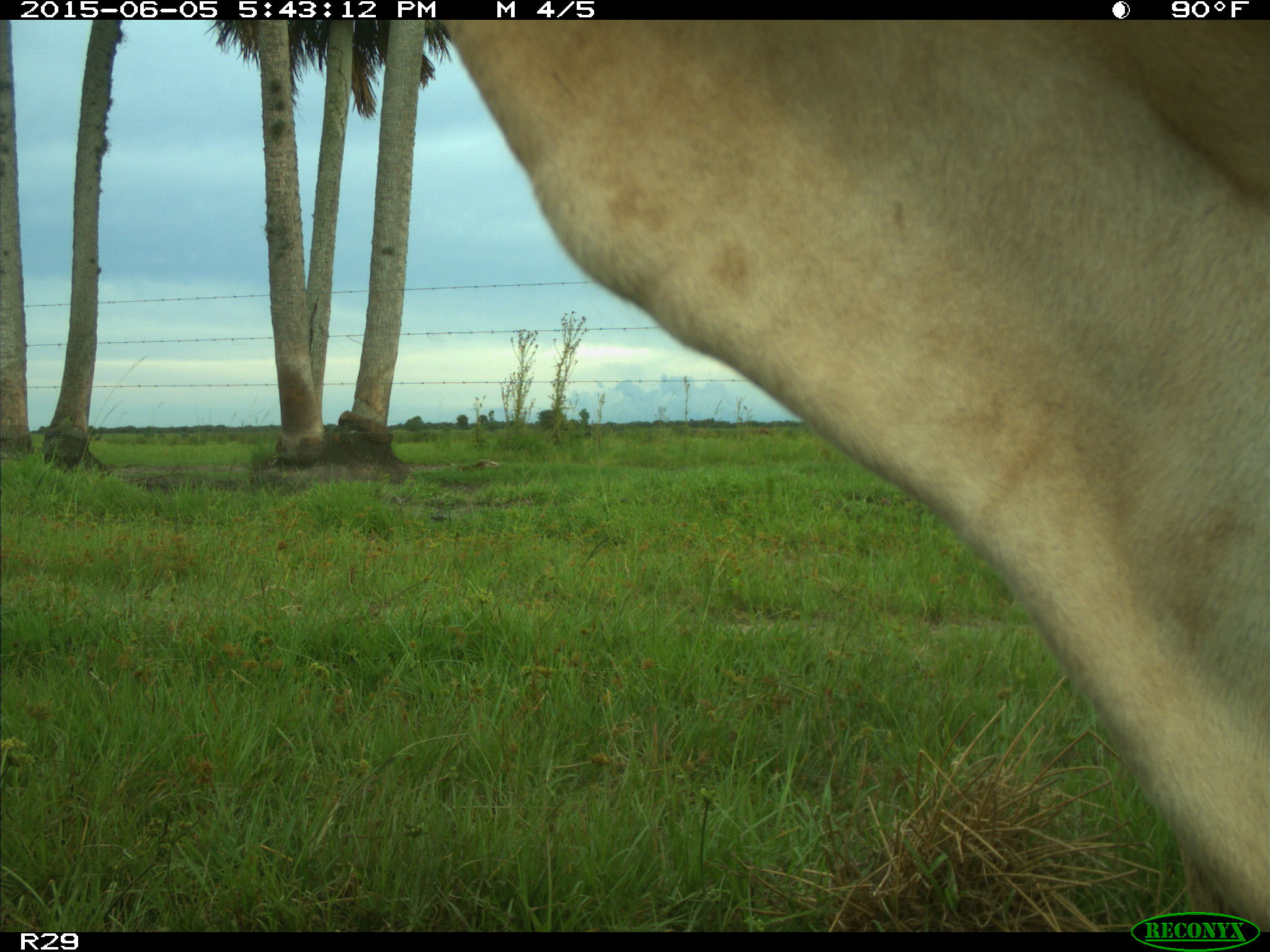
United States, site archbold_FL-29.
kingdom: Animalia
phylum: Chordata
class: Mammalia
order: Artiodactyla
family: Bovidae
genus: Bos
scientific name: Bos taurus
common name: domestic cow